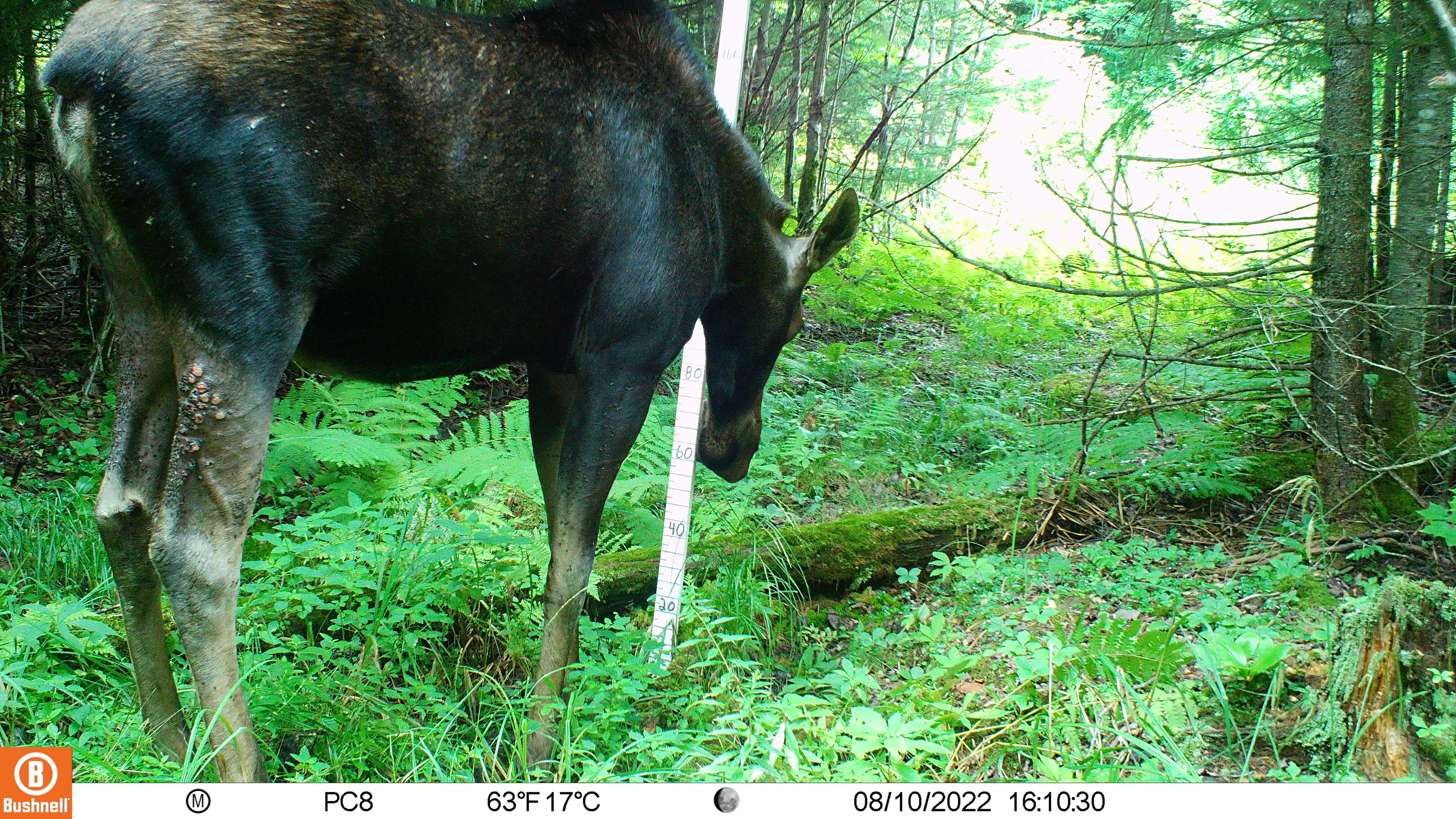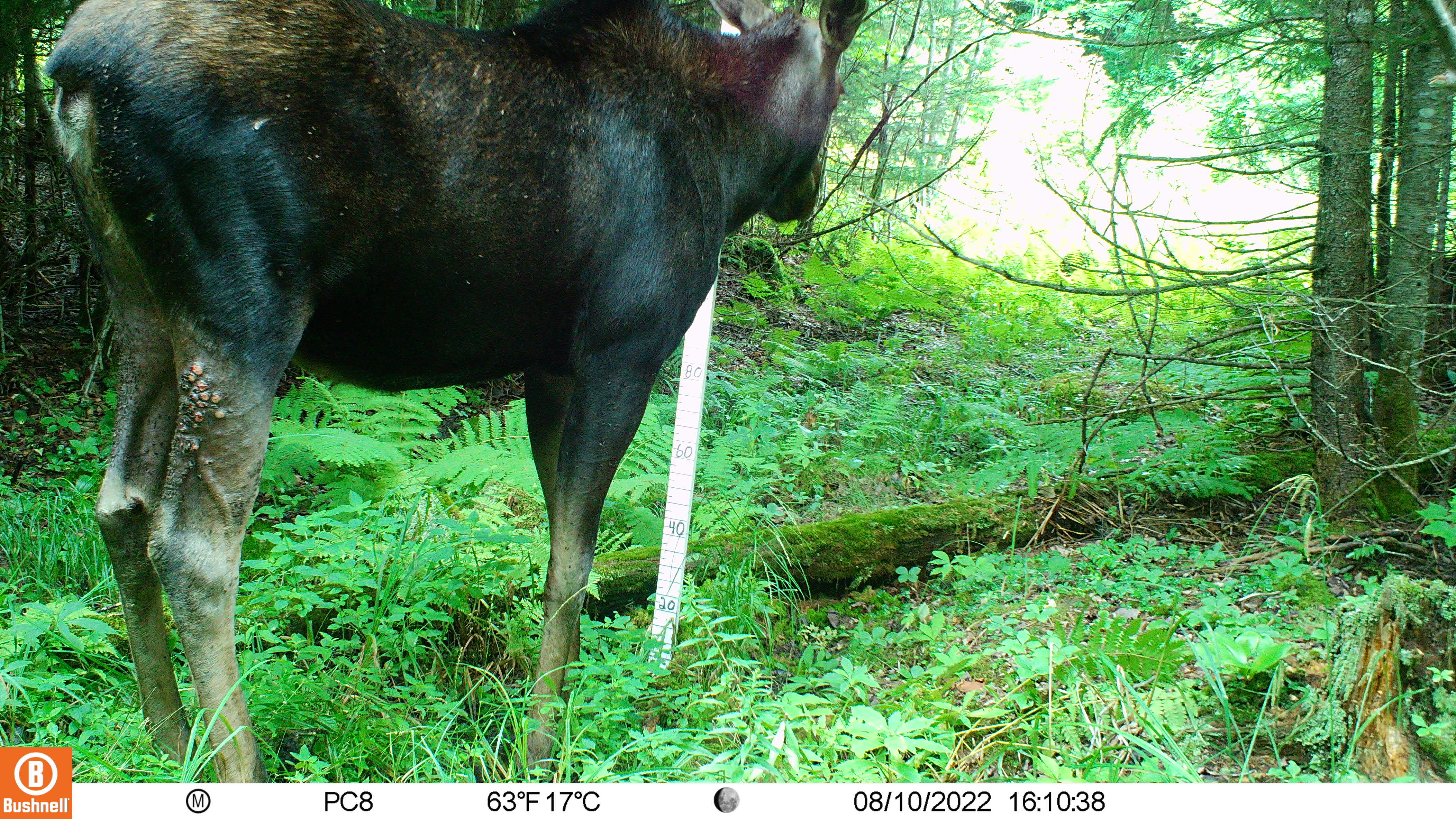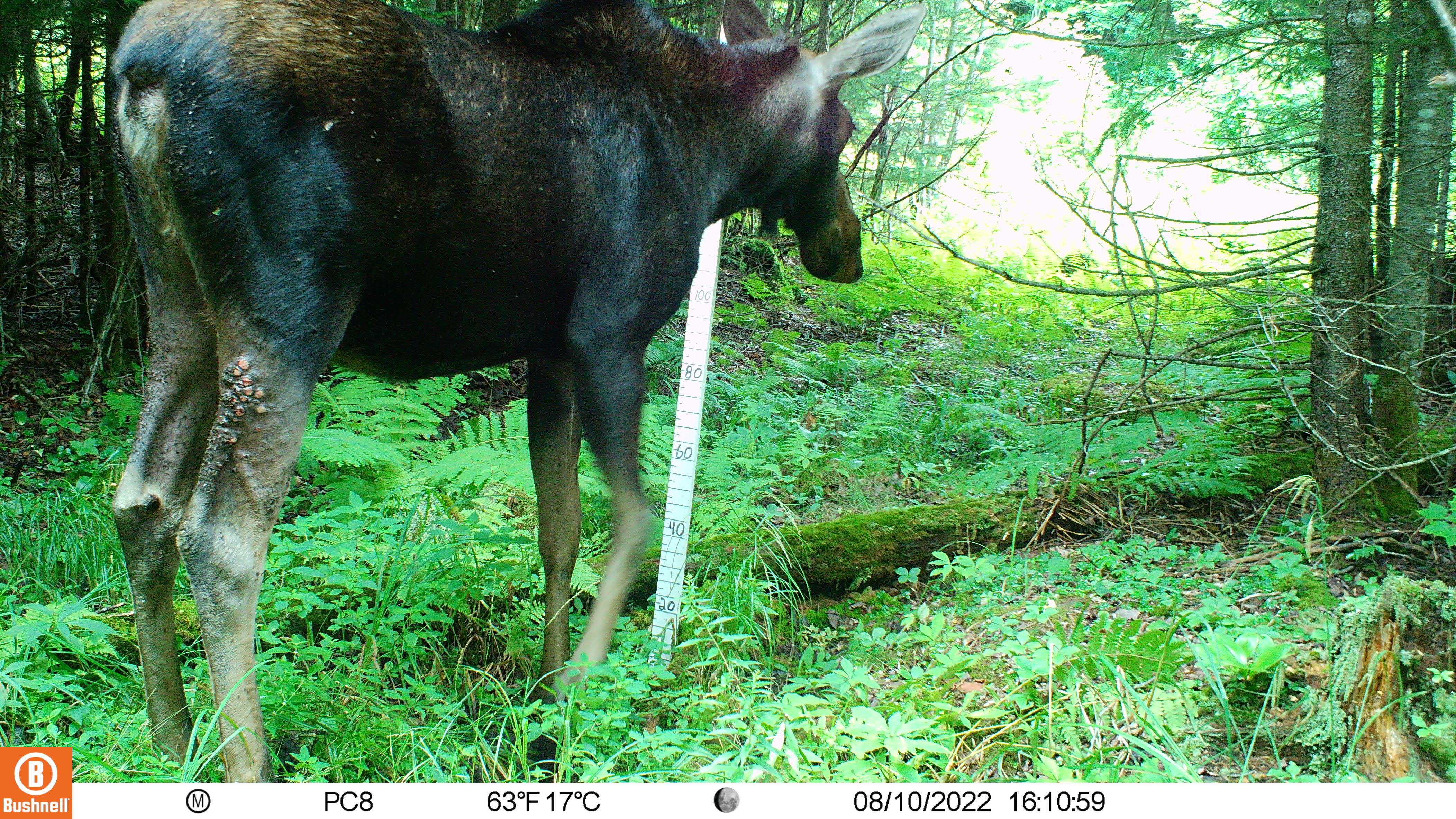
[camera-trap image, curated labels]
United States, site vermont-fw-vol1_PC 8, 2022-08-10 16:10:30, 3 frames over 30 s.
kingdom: Animalia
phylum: Chordata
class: Mammalia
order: Artiodactyla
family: Cervidae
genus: Alces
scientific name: Alces alces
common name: moose